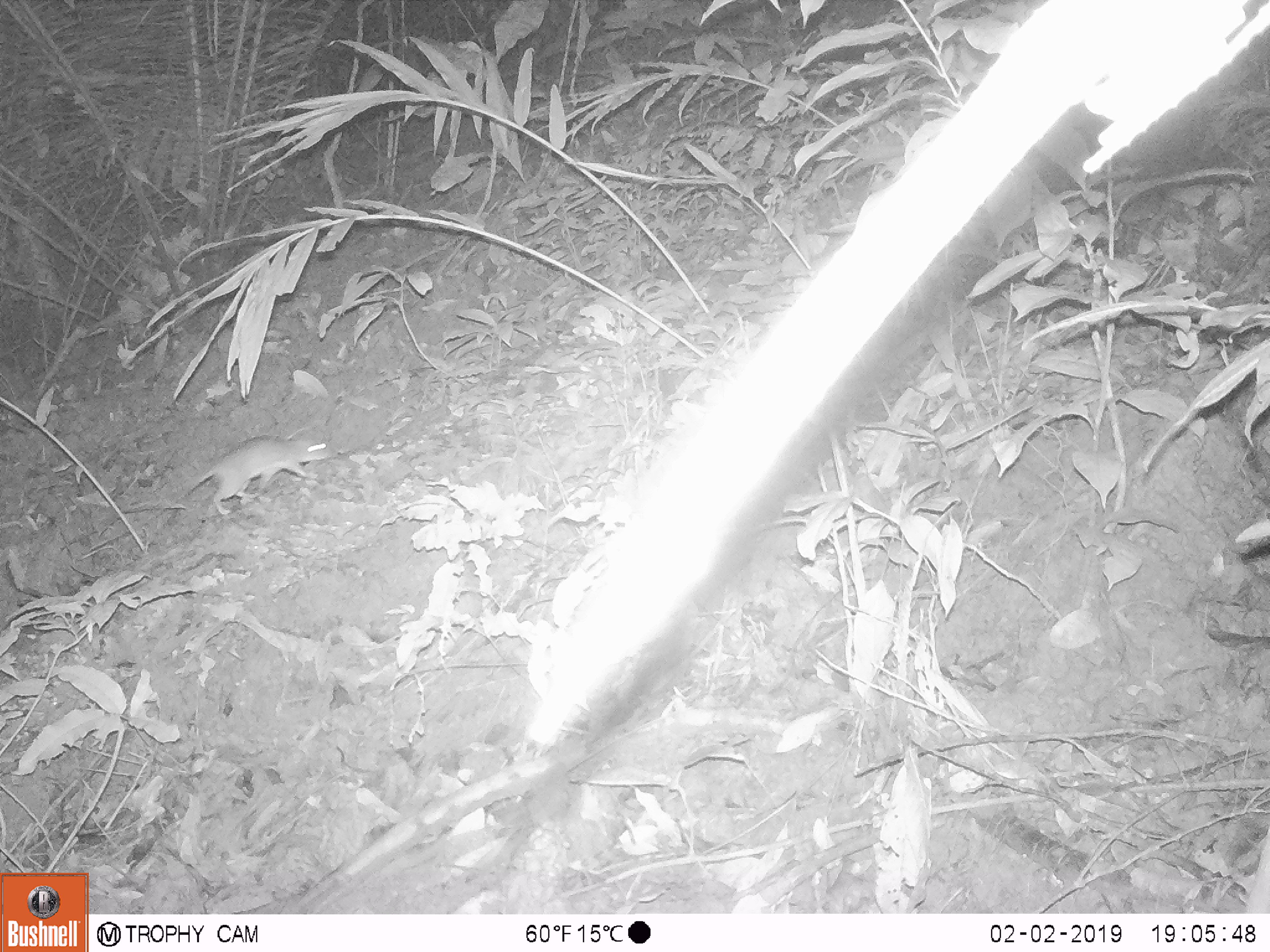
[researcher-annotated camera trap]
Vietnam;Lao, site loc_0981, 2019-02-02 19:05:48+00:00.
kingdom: Animalia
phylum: Chordata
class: Mammalia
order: Rodentia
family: Muridae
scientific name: Muridae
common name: old-world mice and rats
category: unidentified murid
Unidentified murid (old-world mice and rats) (Muridae). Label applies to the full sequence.